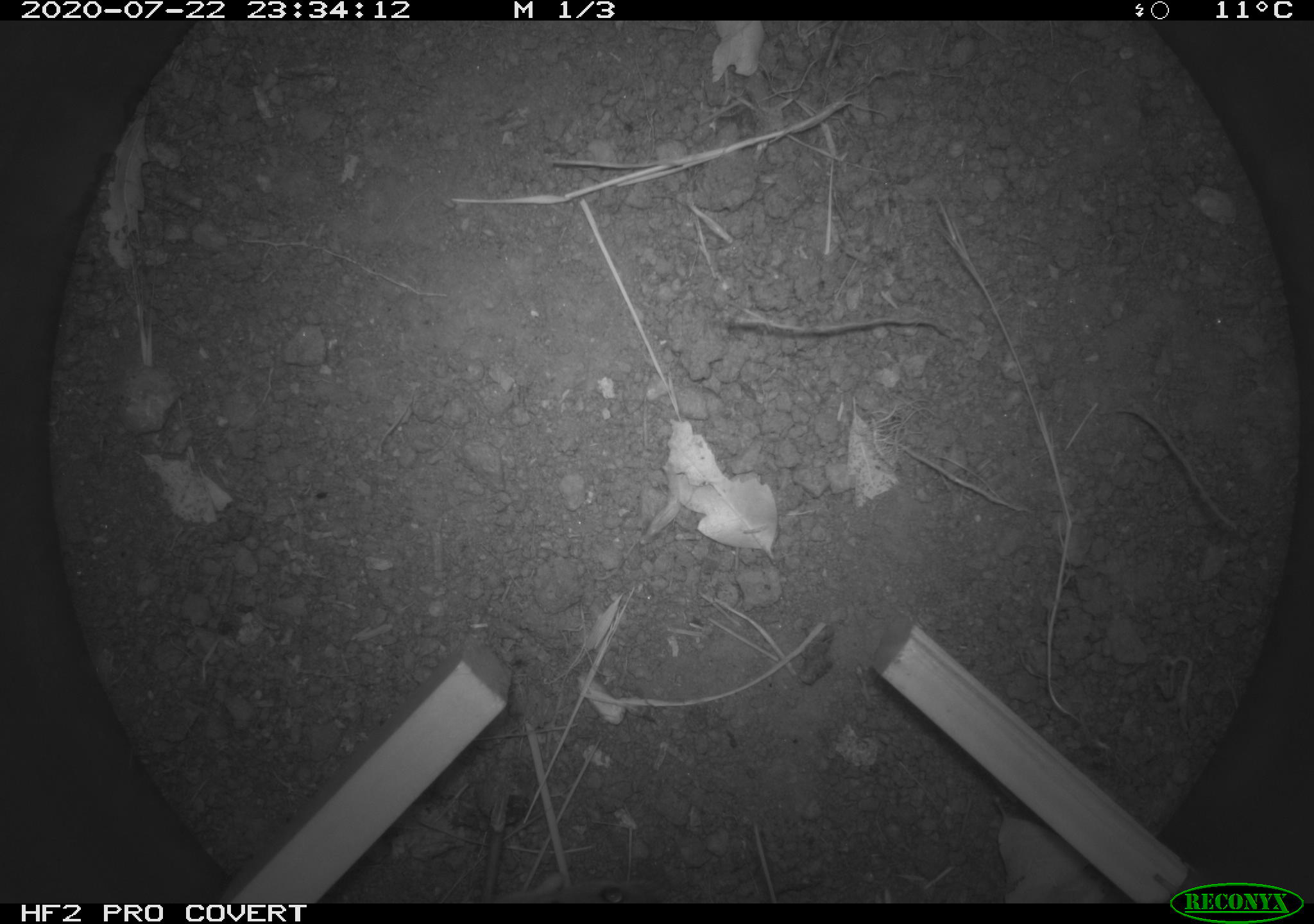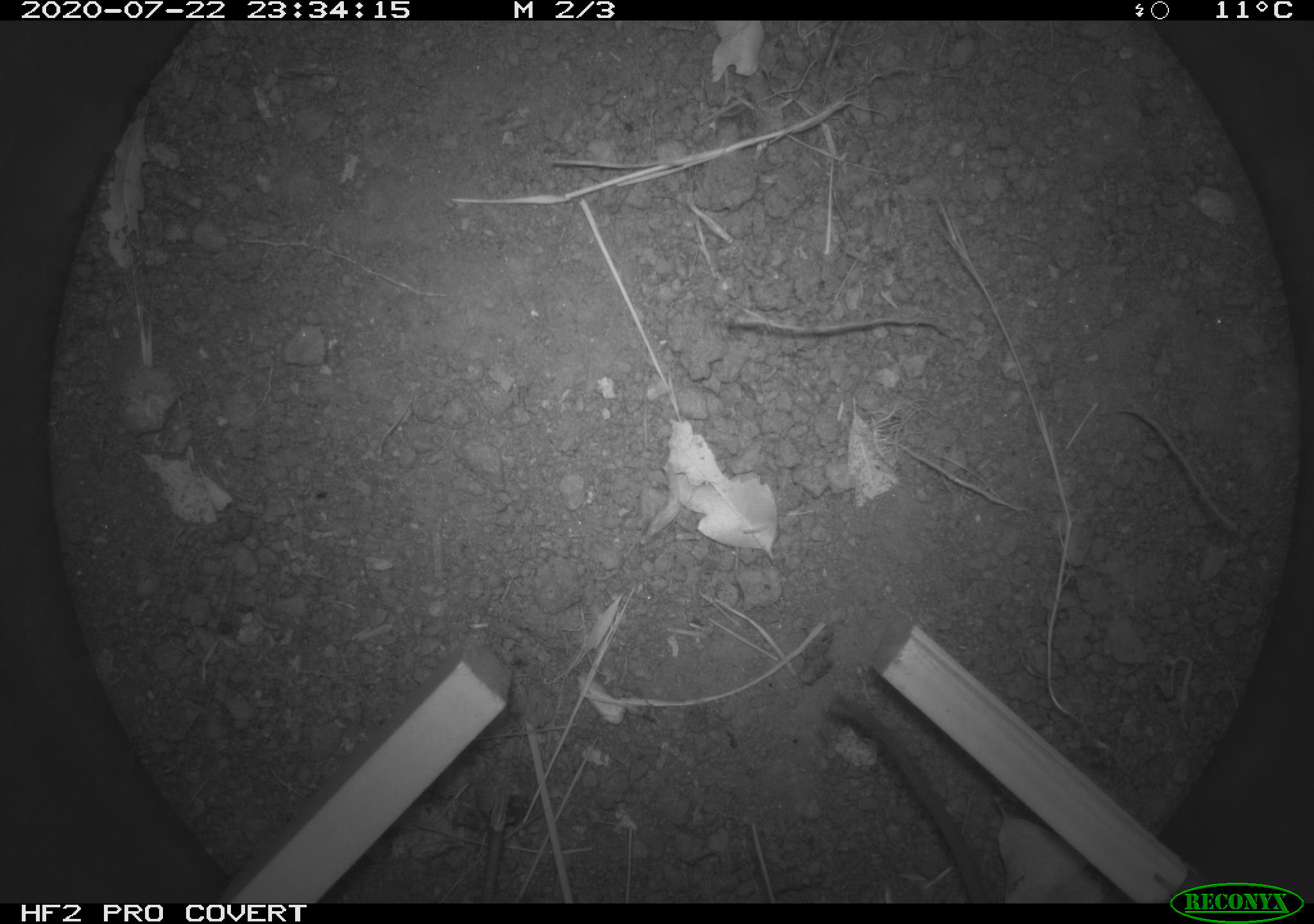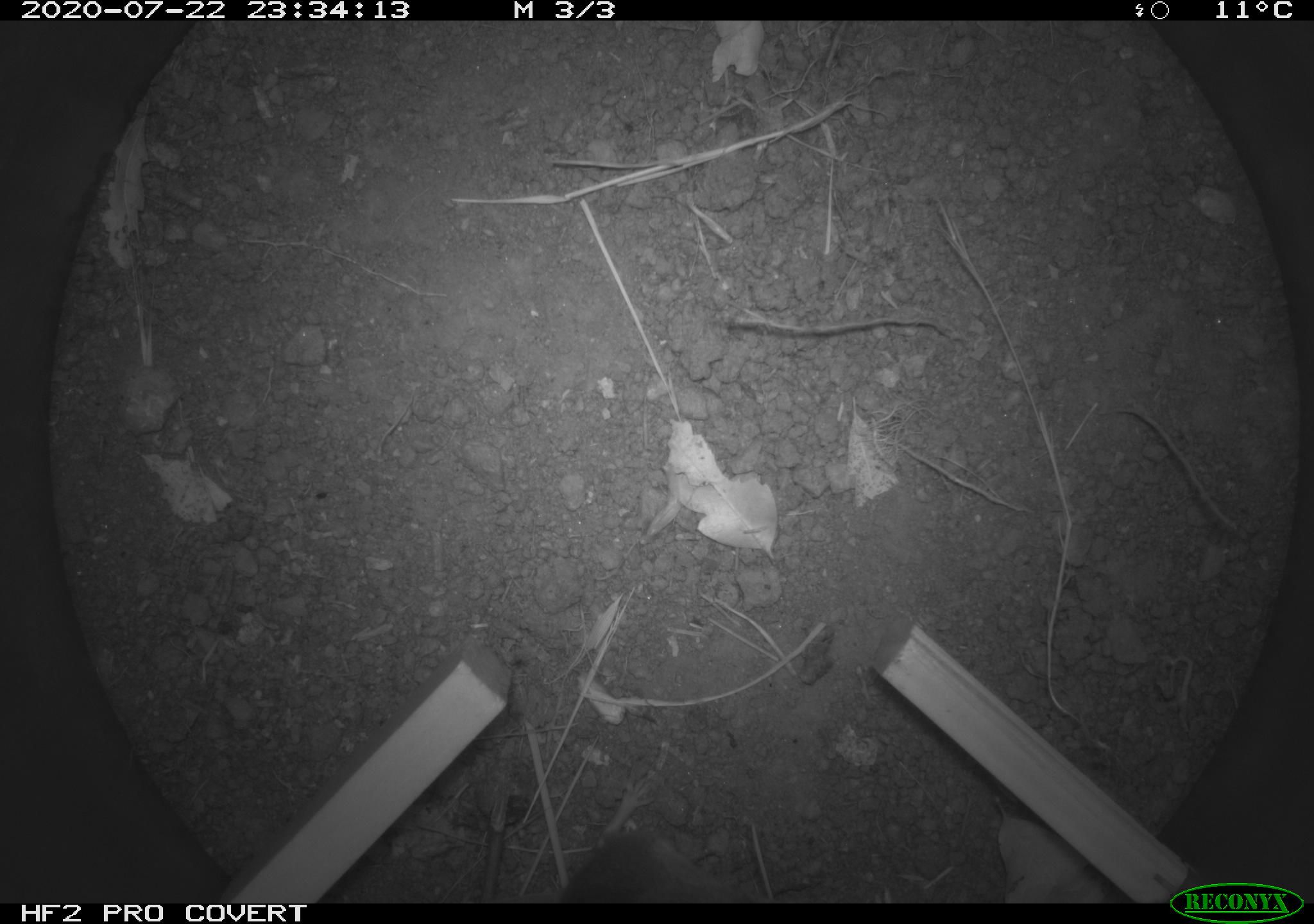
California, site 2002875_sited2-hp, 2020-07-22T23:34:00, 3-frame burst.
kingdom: Animalia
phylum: Chordata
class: Mammalia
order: Rodentia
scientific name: Rodentia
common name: rodent